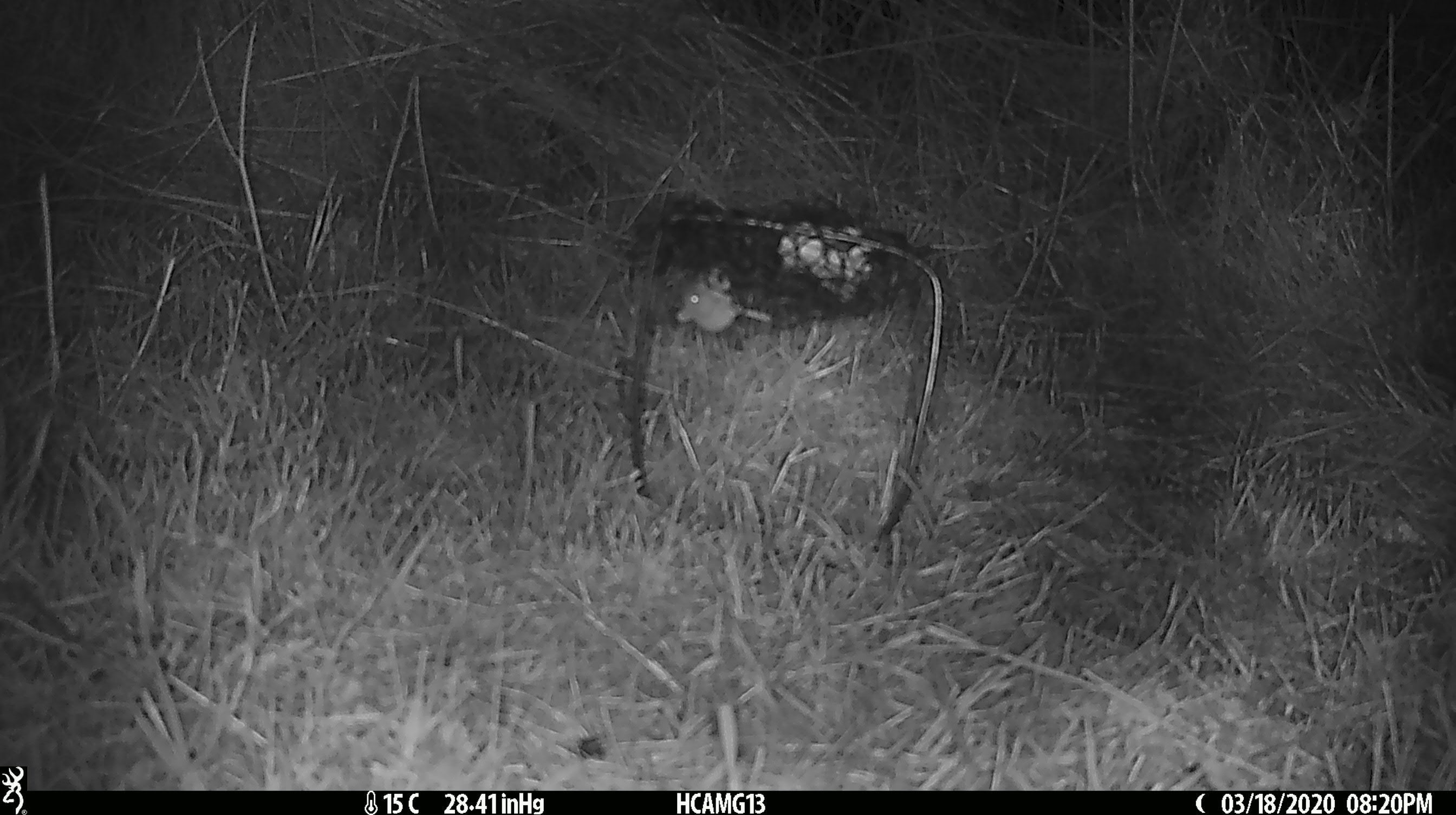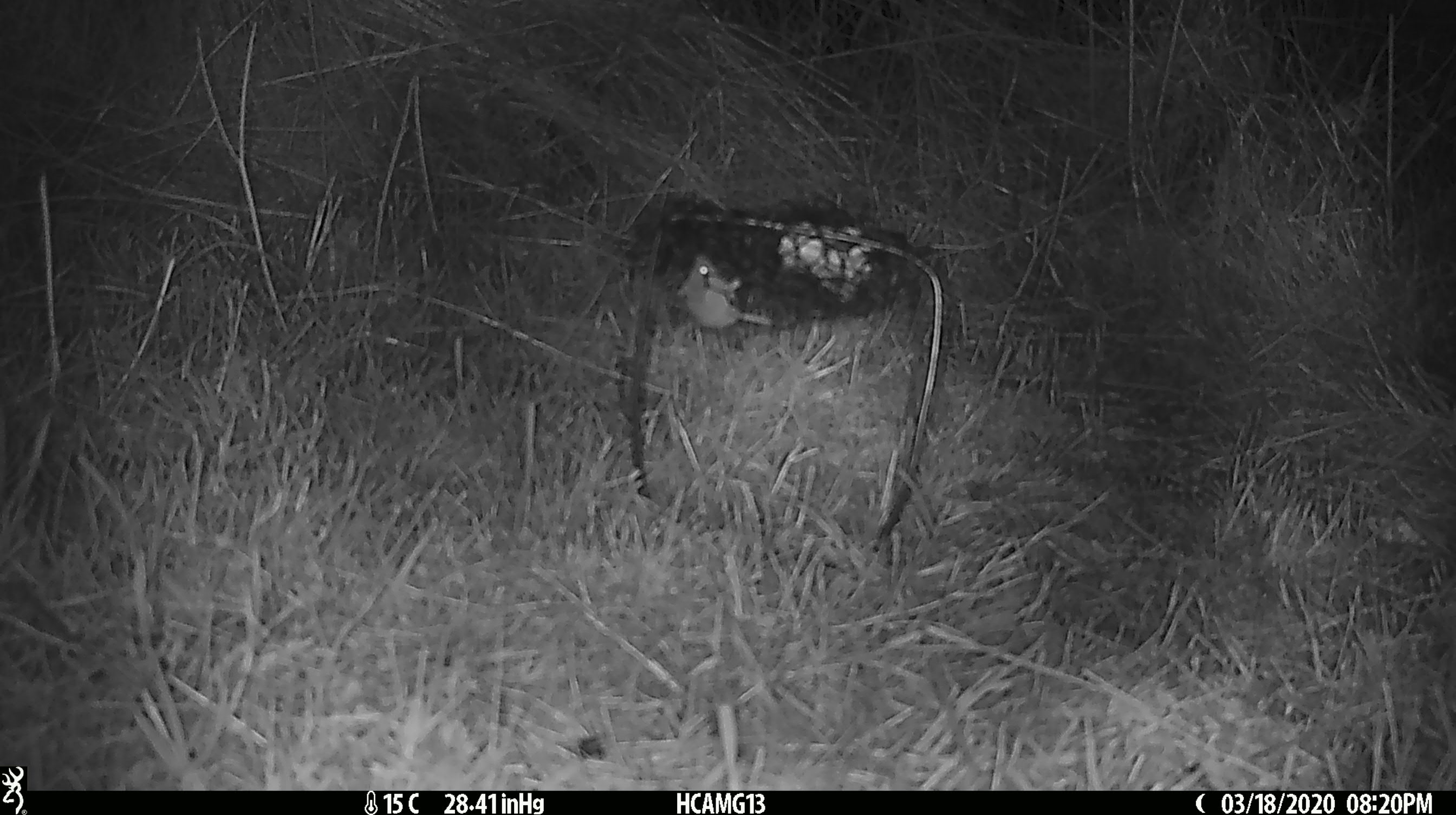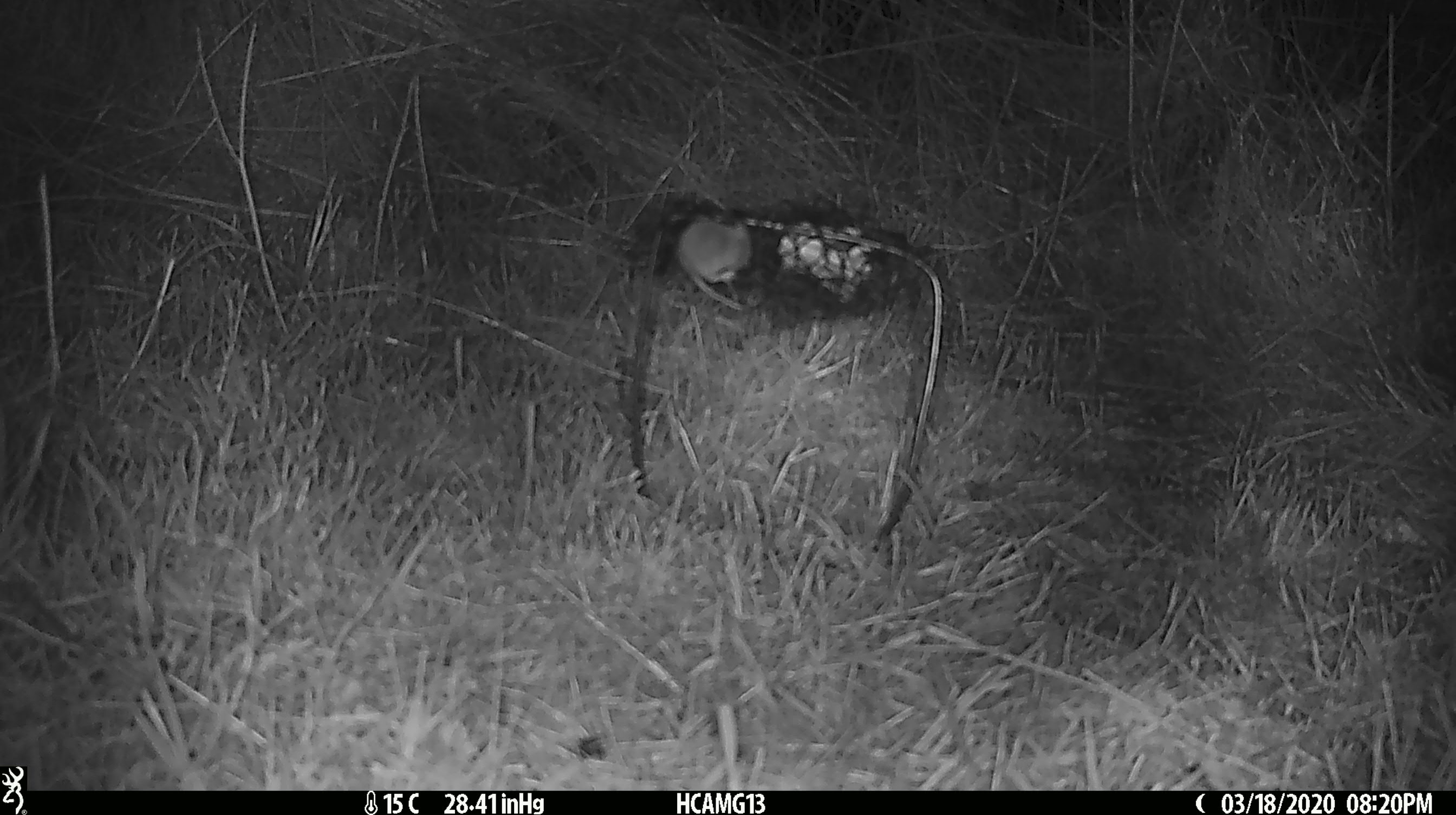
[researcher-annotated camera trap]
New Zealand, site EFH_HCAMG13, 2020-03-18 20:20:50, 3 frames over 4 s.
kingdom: Animalia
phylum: Chordata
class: Mammalia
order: Rodentia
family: Muridae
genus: Mus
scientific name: Mus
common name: mouse